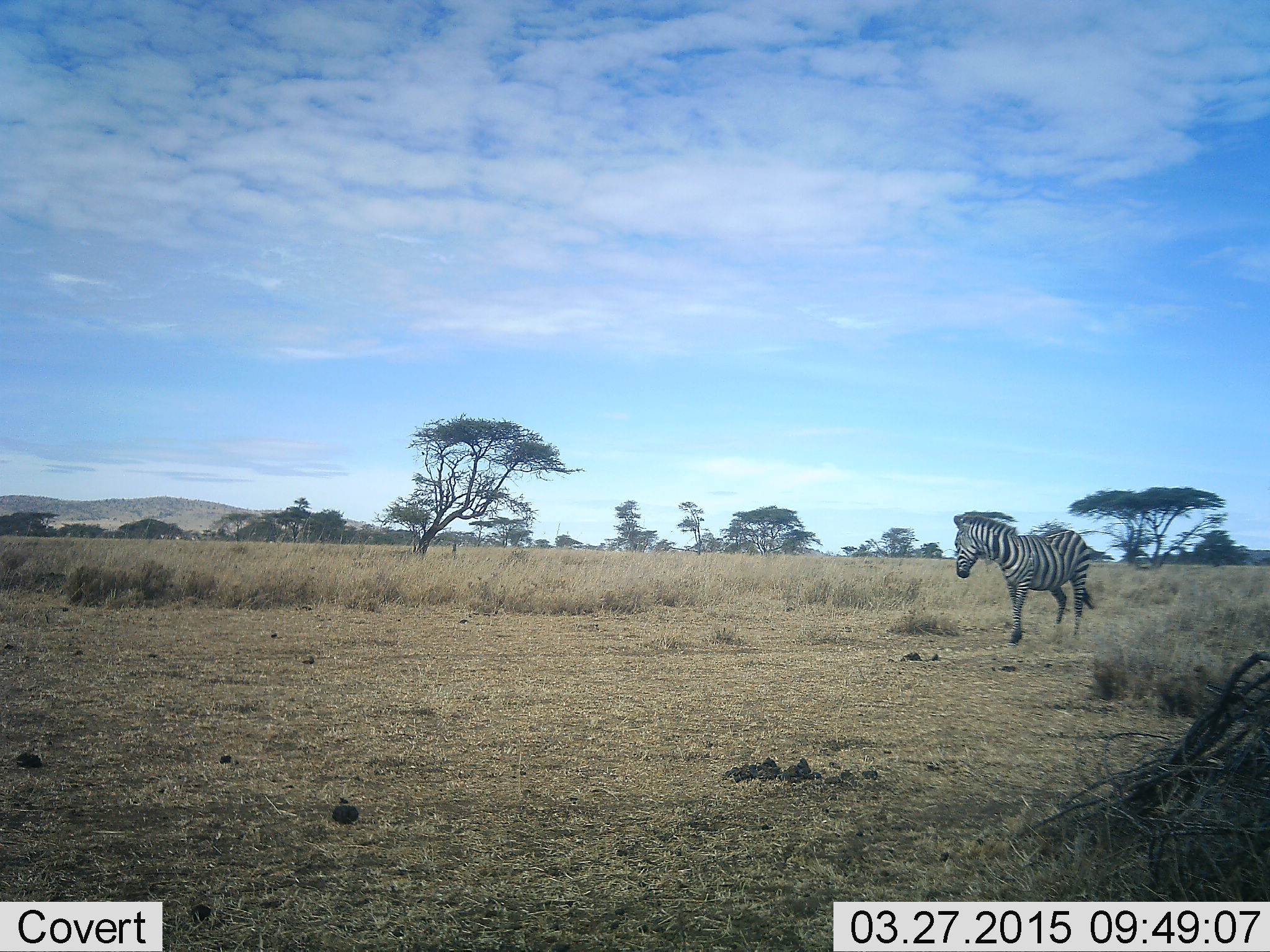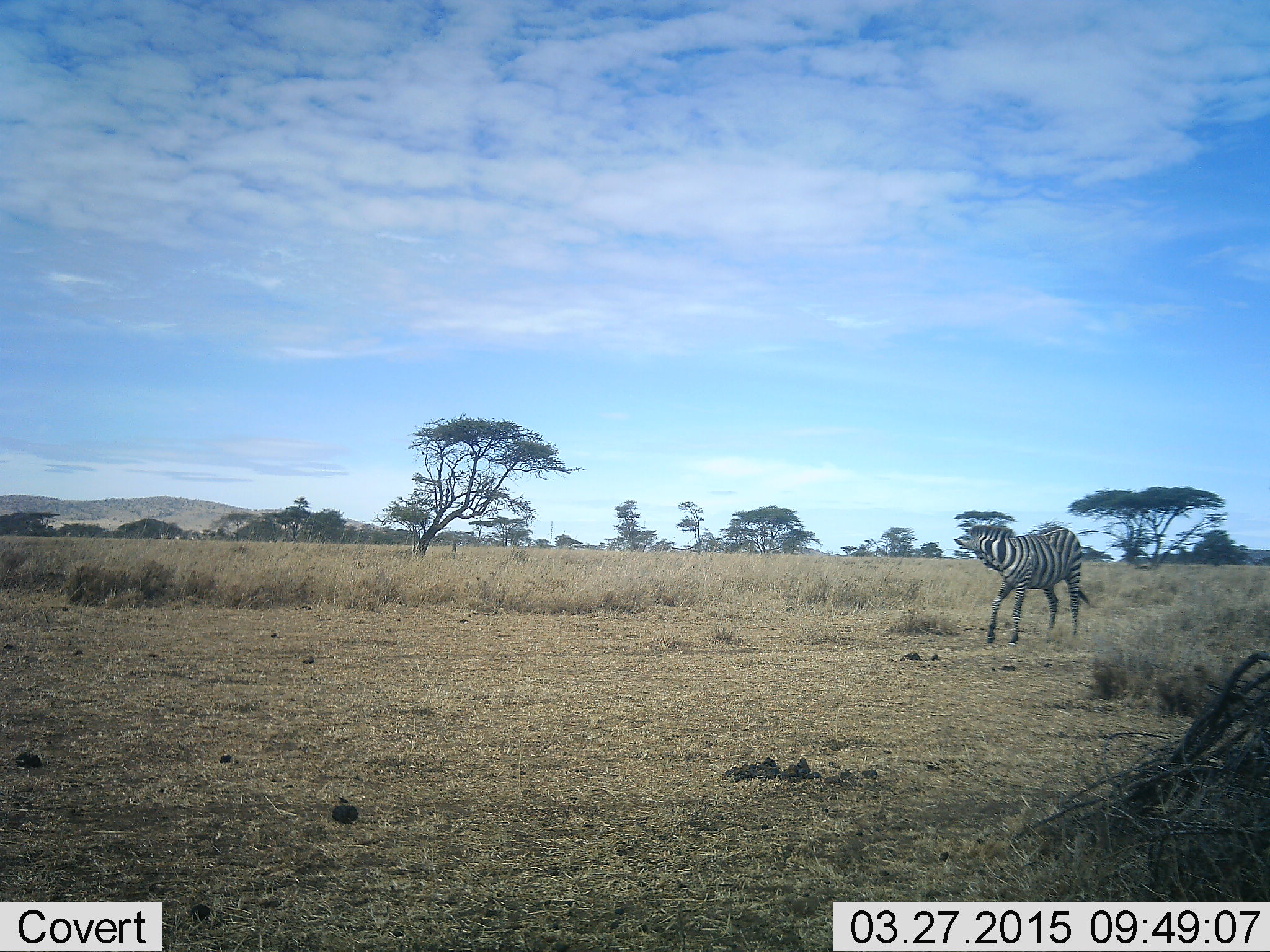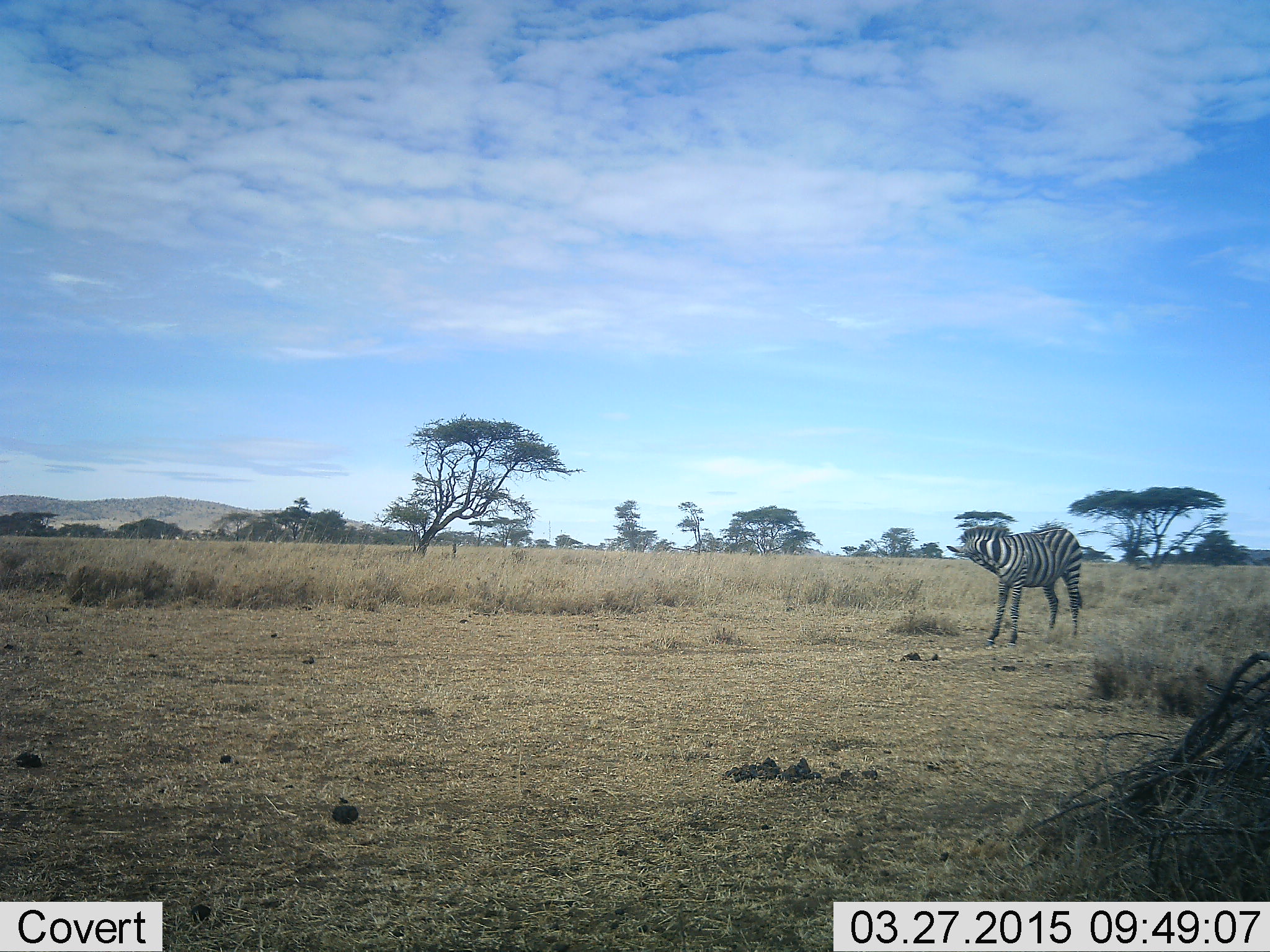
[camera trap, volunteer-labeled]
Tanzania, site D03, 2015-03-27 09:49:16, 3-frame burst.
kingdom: Animalia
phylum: Chordata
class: Mammalia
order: Perissodactyla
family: Equidae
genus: Equus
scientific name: Equus quagga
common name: plains zebra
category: zebra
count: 1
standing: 90%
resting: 10%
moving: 20%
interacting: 0%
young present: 0%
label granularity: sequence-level